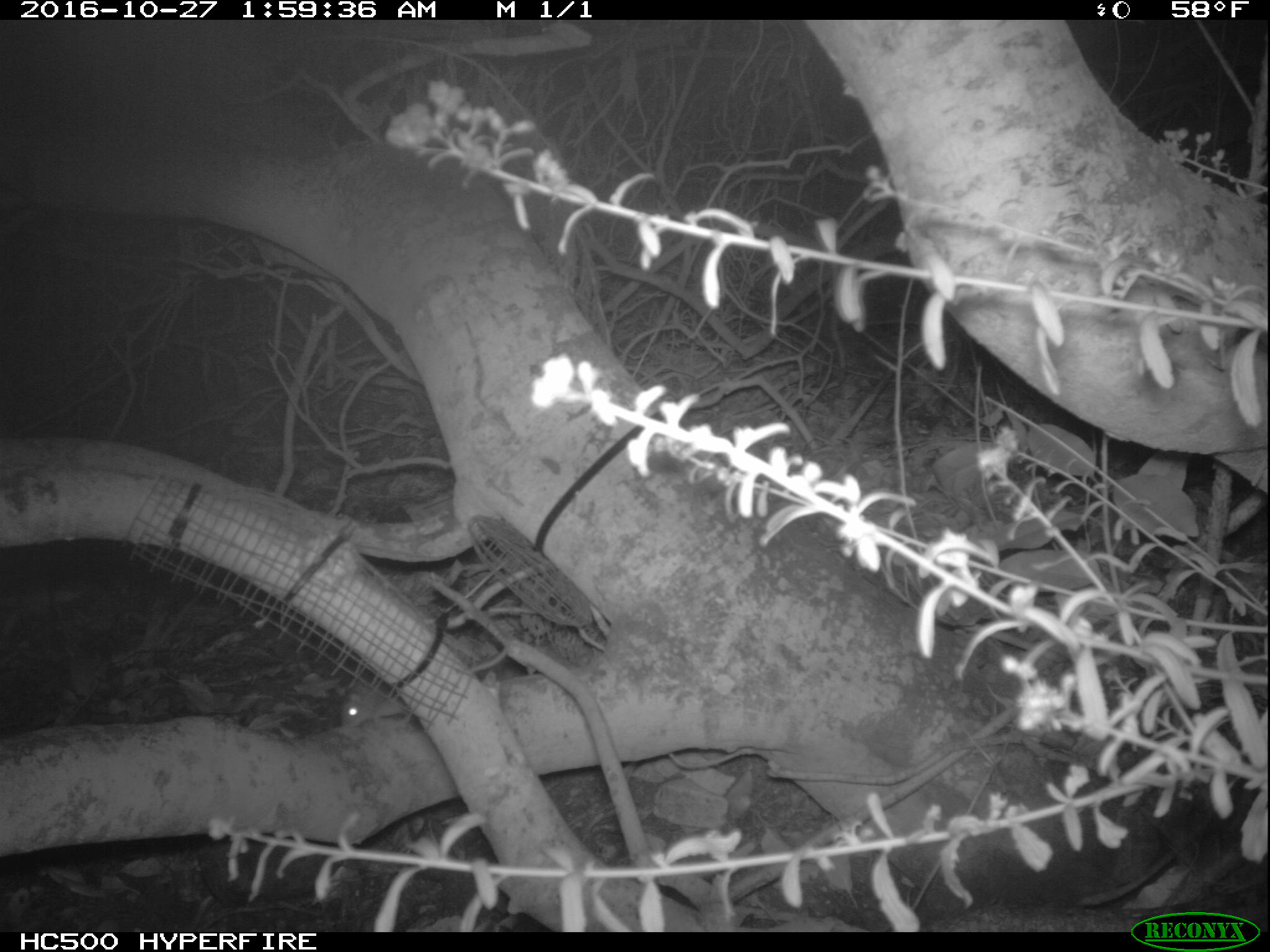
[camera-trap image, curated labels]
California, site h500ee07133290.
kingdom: Animalia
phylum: Chordata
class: Mammalia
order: Rodentia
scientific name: Rodentia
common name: rodent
Rodent (Rodentia).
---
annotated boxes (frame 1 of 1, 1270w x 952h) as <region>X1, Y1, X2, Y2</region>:
rodent: <region>340, 672, 410, 729</region>